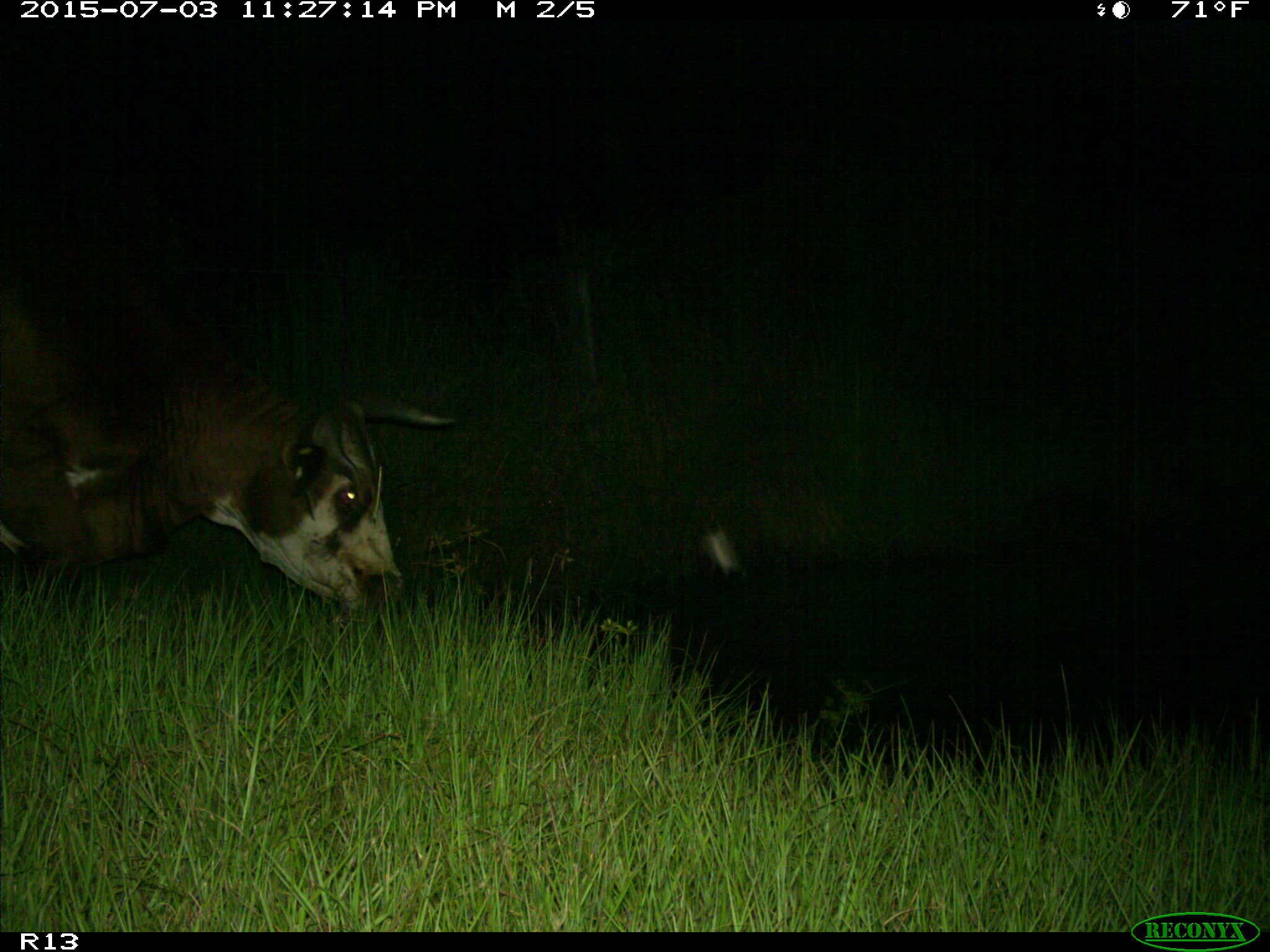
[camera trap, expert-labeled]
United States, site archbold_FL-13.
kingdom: Animalia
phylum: Chordata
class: Mammalia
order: Artiodactyla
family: Bovidae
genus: Bos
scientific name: Bos taurus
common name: domestic cow